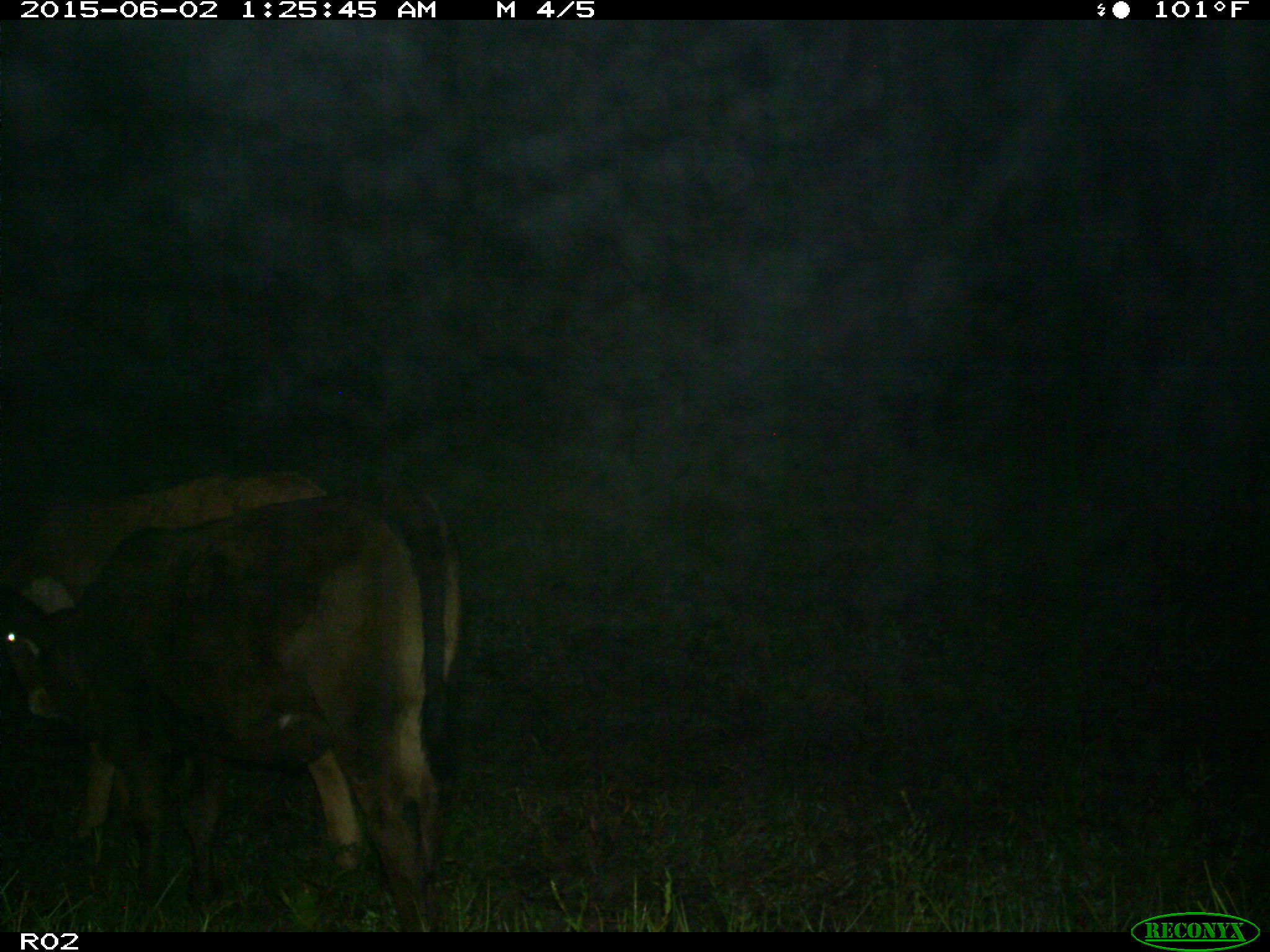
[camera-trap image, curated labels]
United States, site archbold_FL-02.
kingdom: Animalia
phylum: Chordata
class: Mammalia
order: Artiodactyla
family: Bovidae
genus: Bos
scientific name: Bos taurus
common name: domestic cow